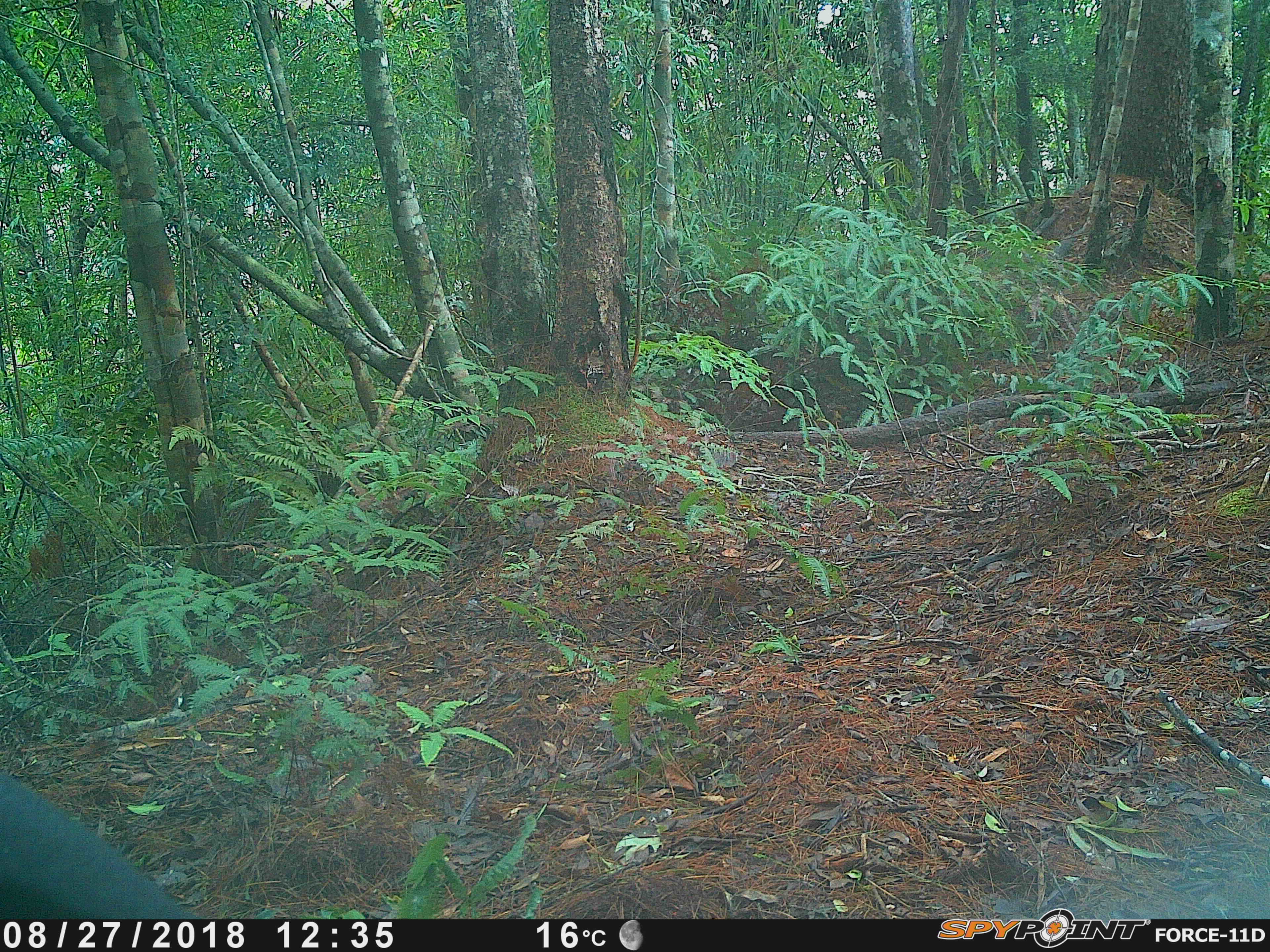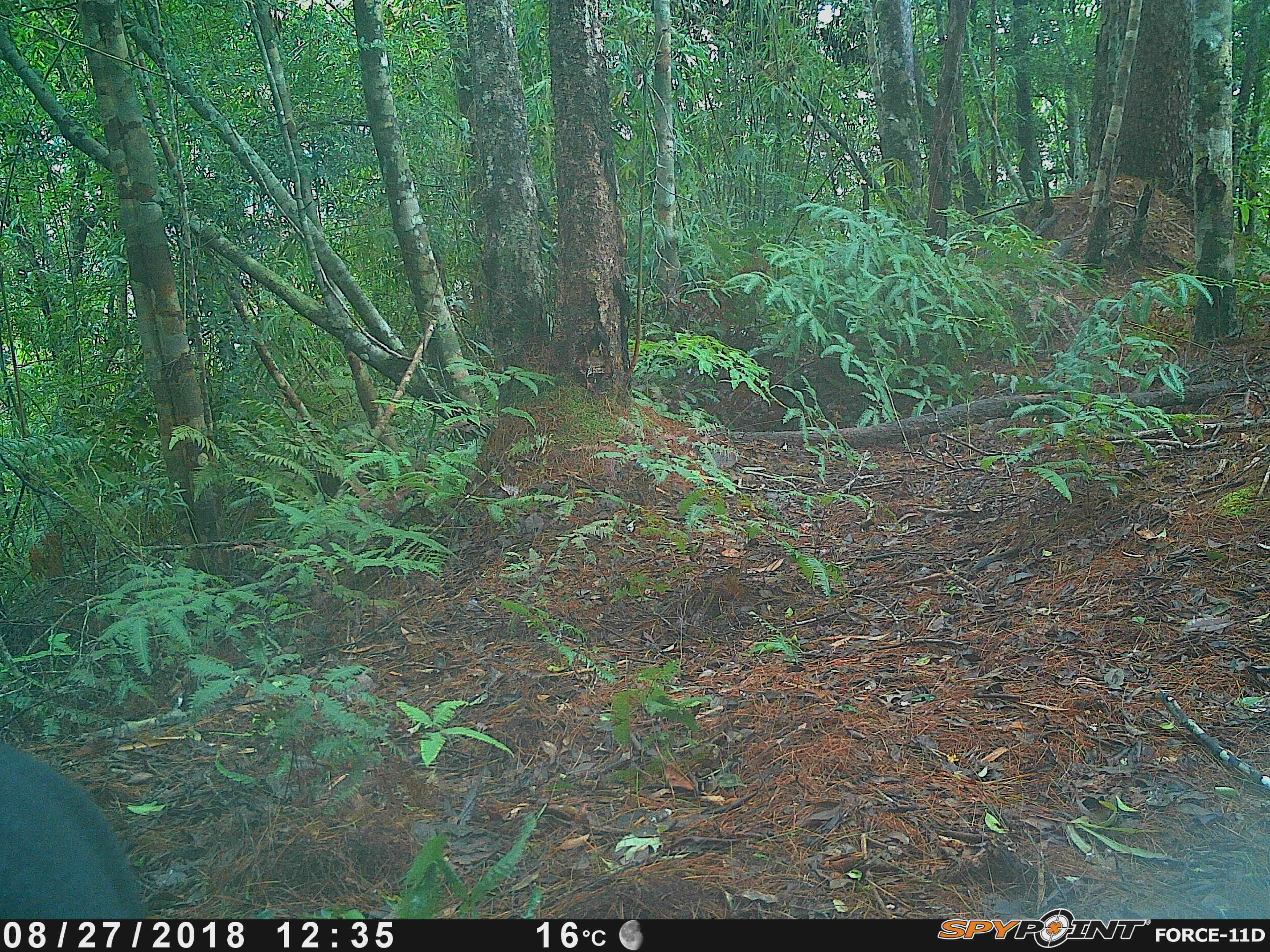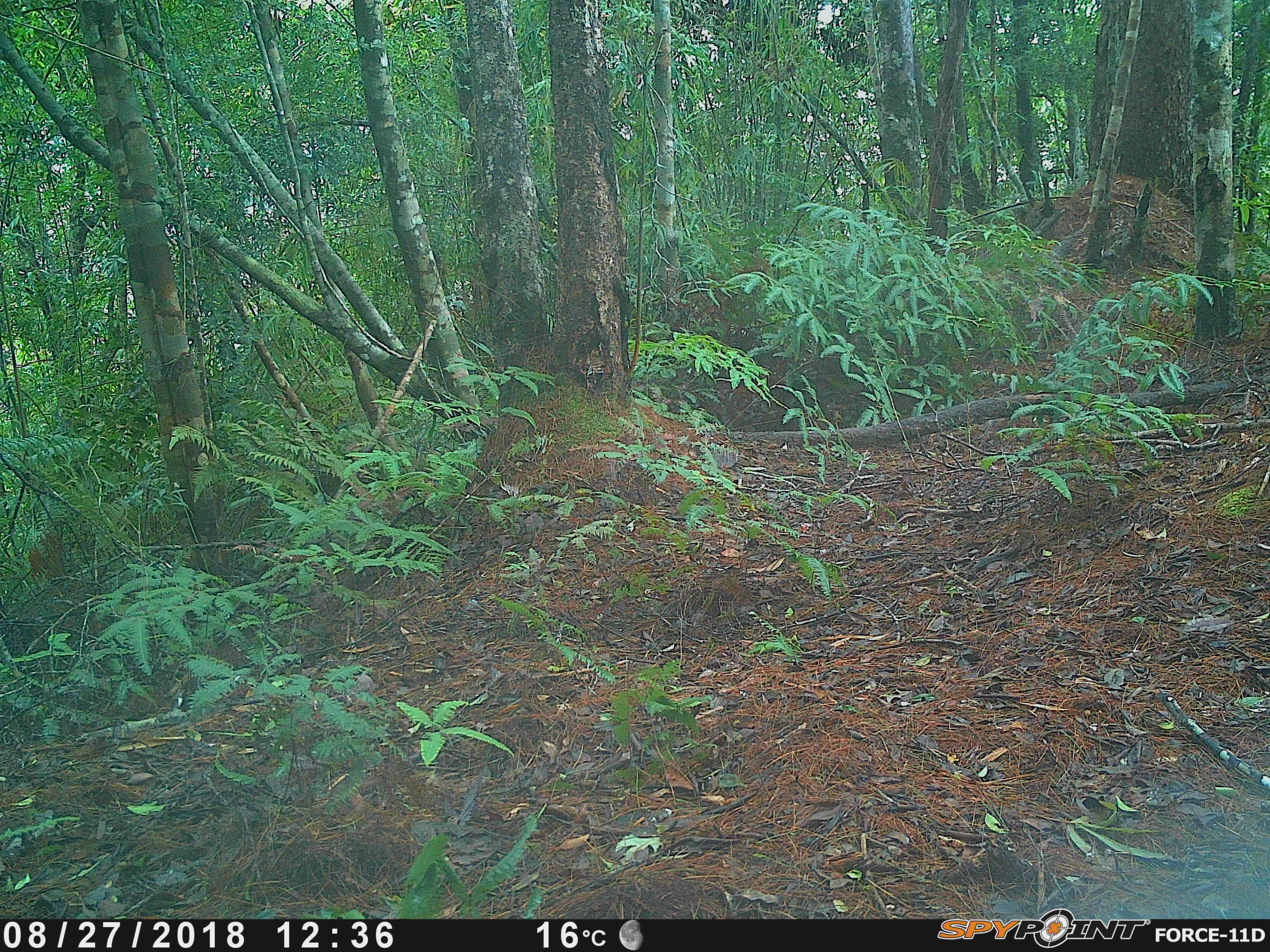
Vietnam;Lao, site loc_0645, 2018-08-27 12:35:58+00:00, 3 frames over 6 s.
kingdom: Animalia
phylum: Chordata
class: Mammalia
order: Carnivora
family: Ursidae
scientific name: Ursidae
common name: bear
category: unidentified bear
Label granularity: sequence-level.